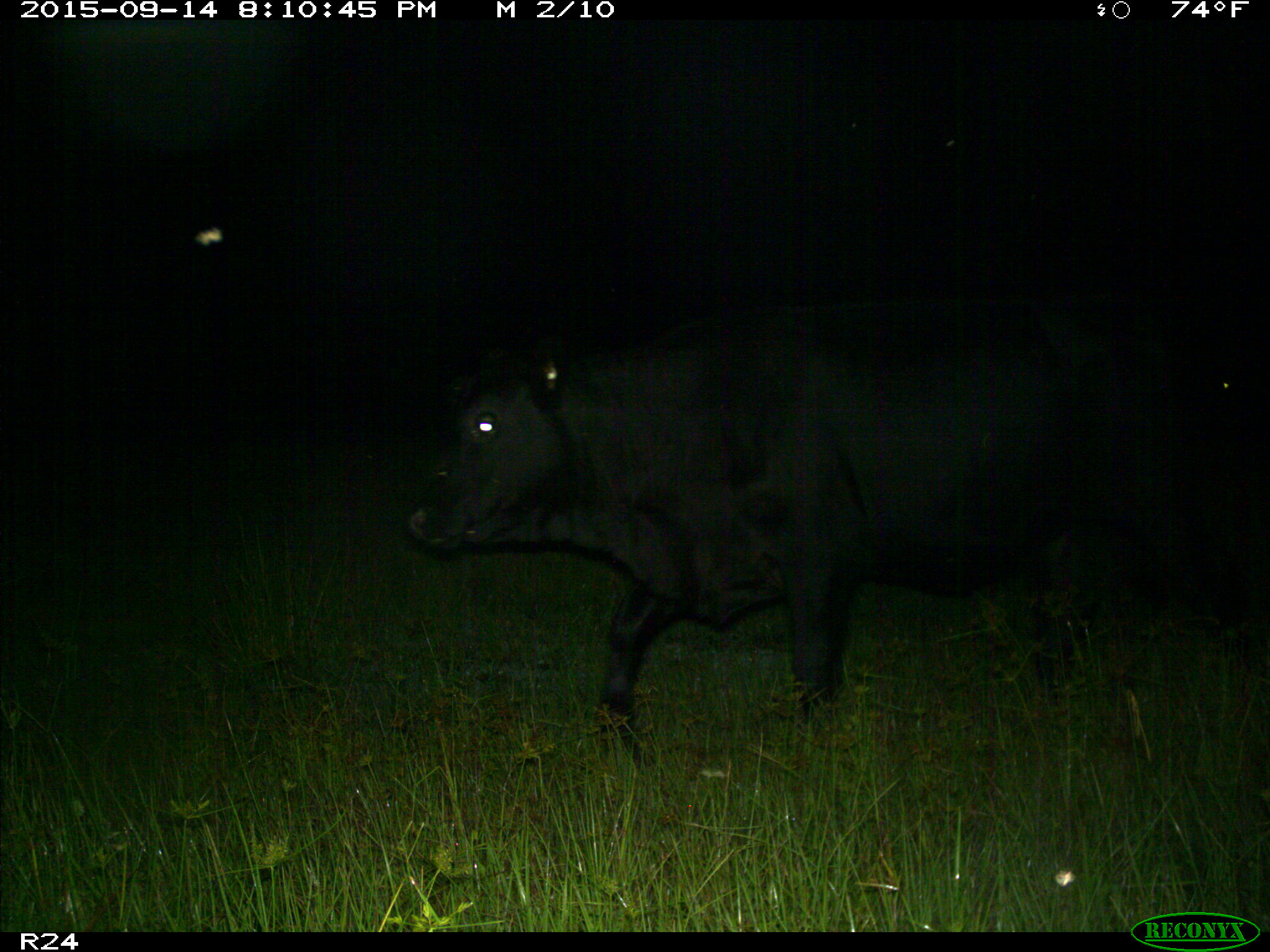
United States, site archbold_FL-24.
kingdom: Animalia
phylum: Chordata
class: Mammalia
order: Artiodactyla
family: Bovidae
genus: Bos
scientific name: Bos taurus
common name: domestic cow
Bos taurus (domestic cow).